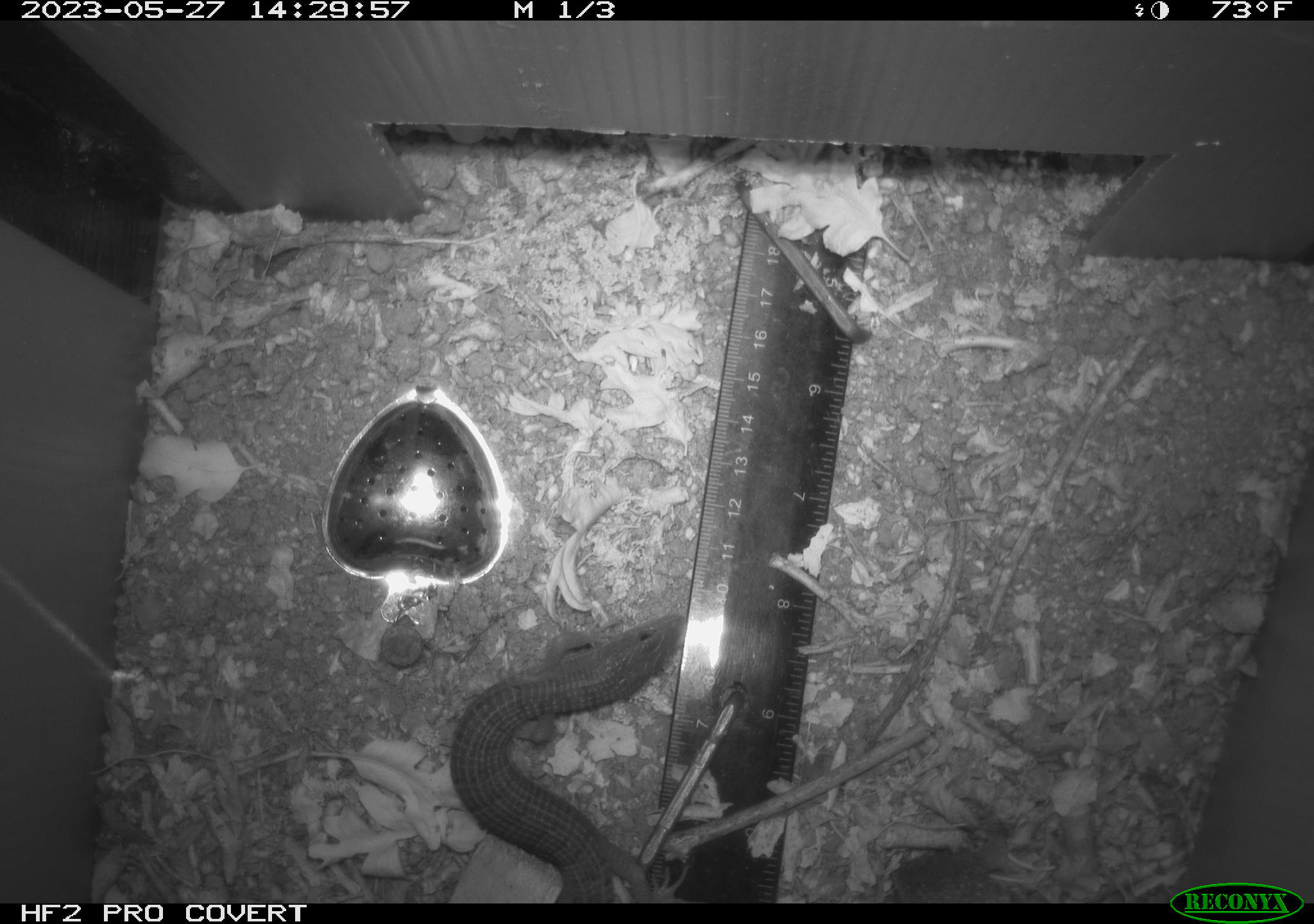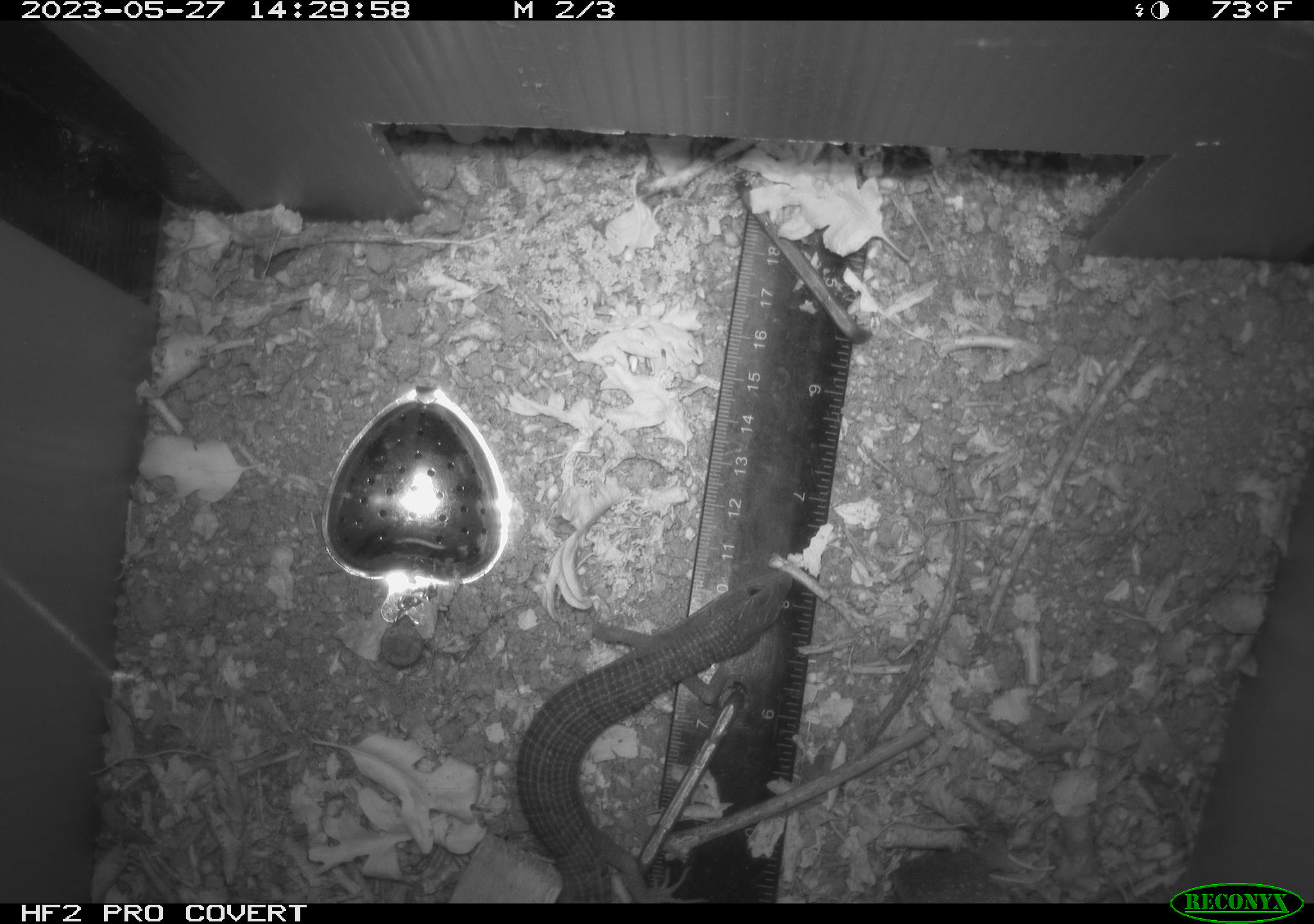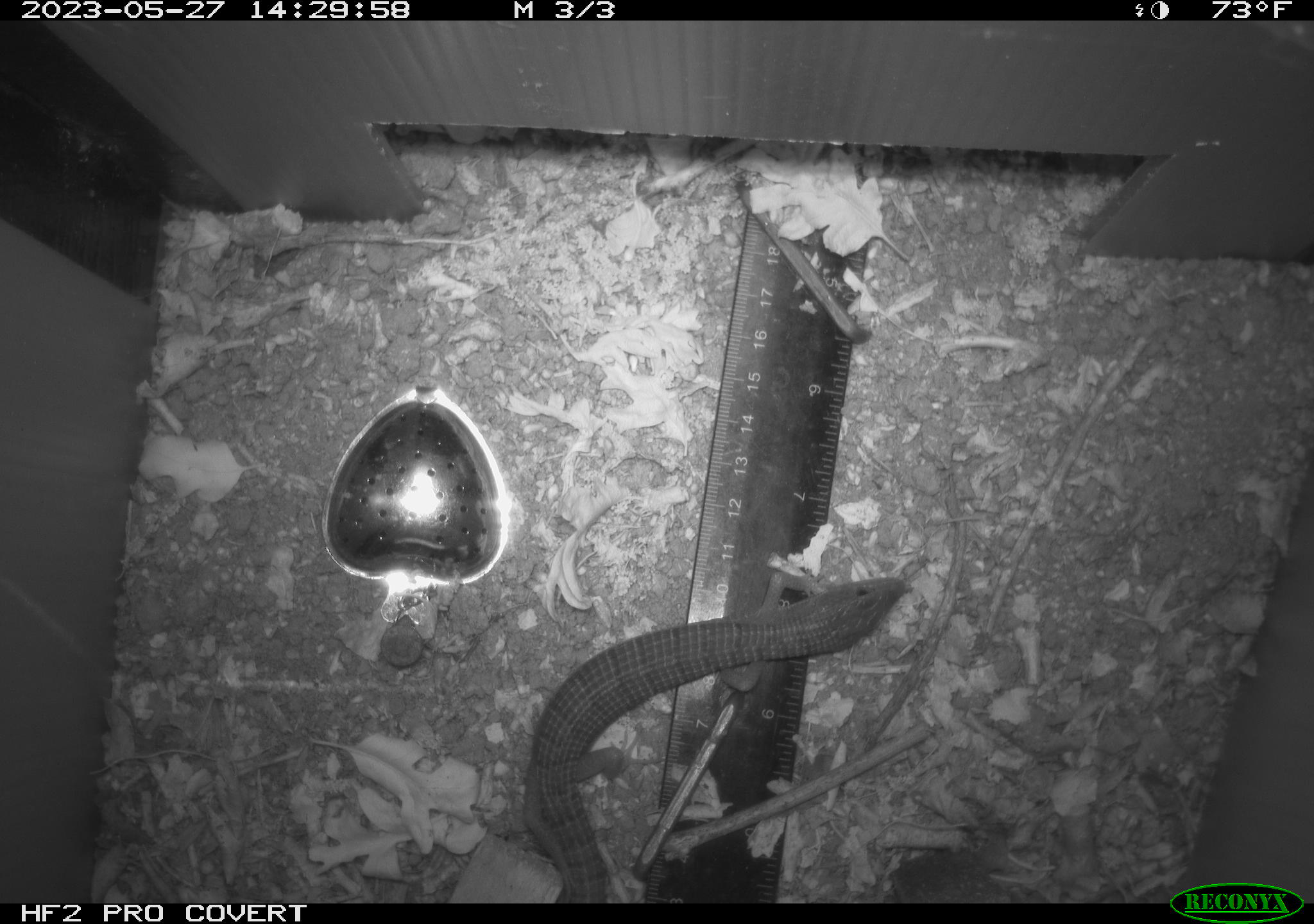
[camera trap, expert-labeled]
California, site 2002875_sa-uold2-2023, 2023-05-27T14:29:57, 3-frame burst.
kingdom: Animalia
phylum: Chordata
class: Reptilia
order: Squamata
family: Anguidae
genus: Elgaria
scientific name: Elgaria multicarinata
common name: southern alligator lizard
Southern alligator lizard (Elgaria multicarinata).